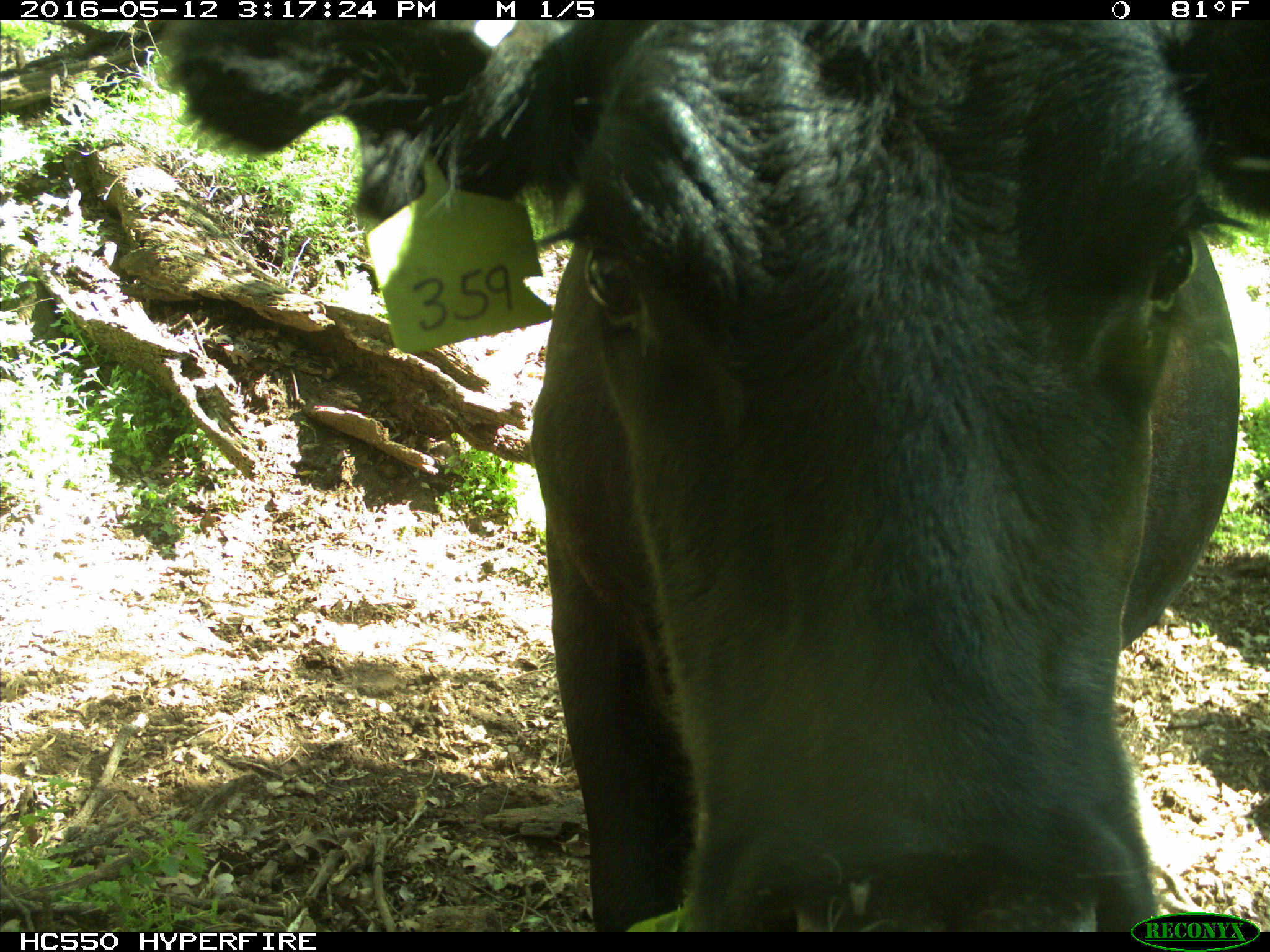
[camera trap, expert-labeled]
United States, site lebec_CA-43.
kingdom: Animalia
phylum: Chordata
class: Mammalia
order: Artiodactyla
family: Bovidae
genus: Bos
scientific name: Bos taurus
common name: domestic cow